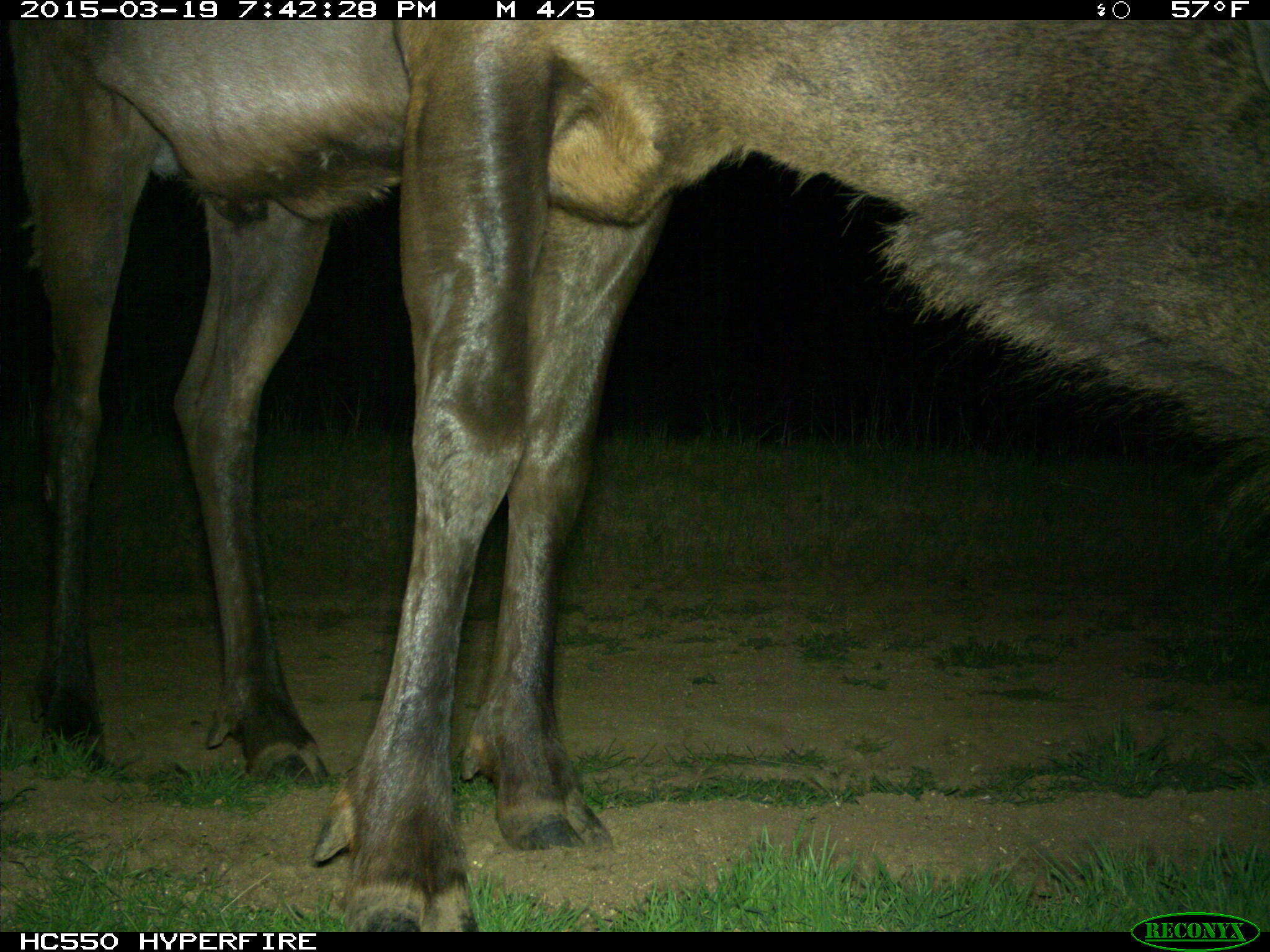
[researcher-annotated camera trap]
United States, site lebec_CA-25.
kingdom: Animalia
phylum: Chordata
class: Mammalia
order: Artiodactyla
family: Cervidae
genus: Cervus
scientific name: Cervus canadensis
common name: elk